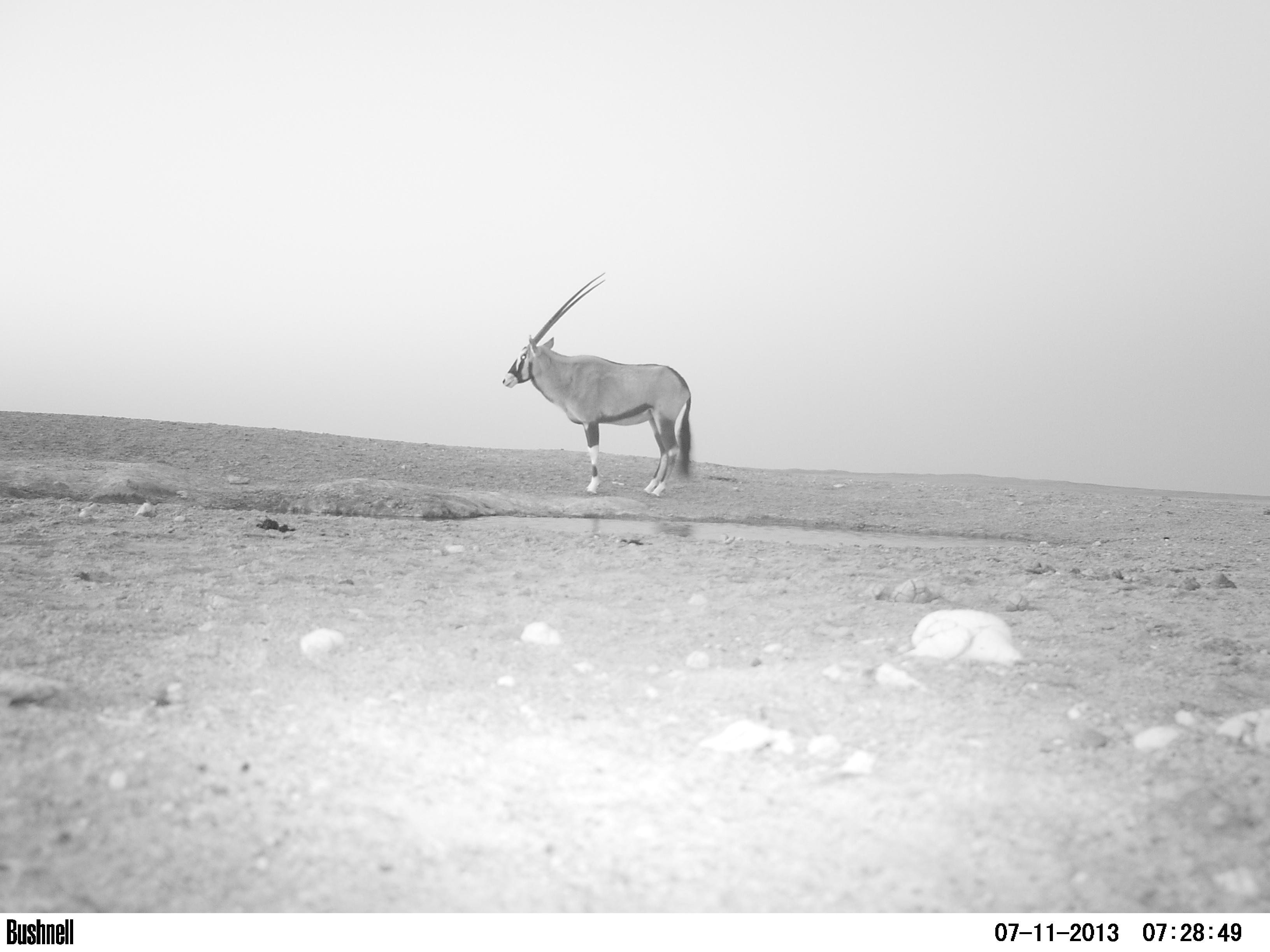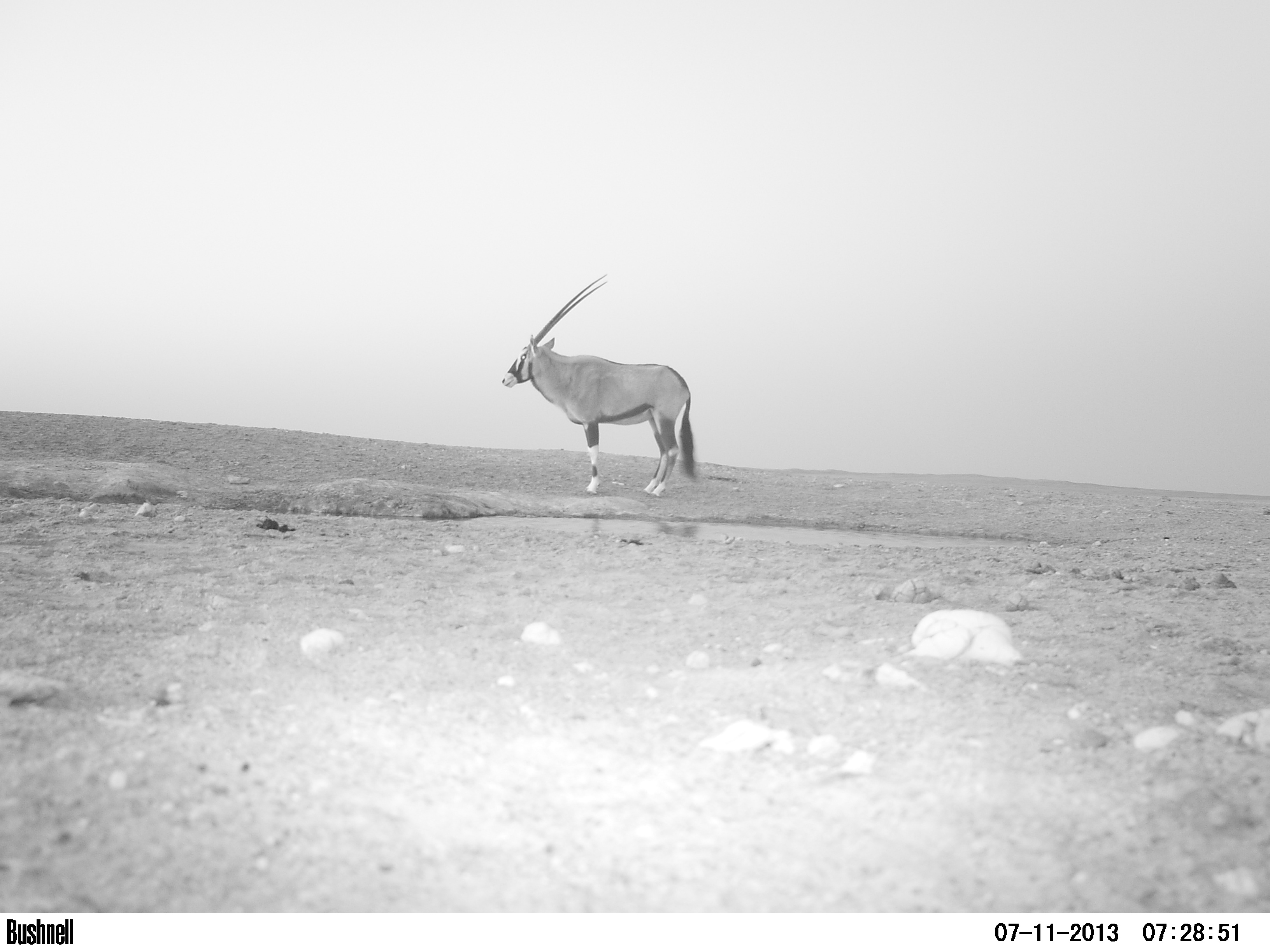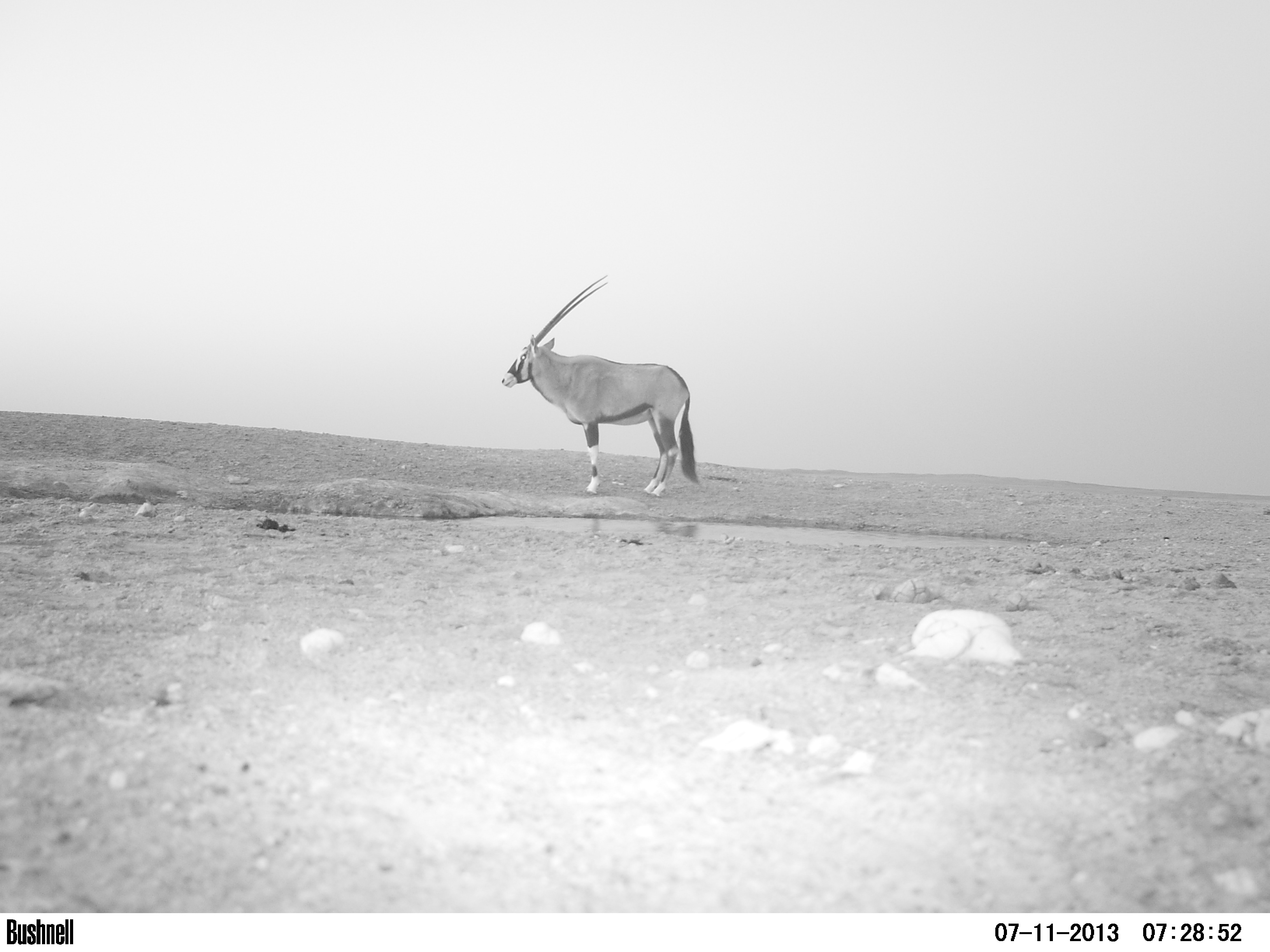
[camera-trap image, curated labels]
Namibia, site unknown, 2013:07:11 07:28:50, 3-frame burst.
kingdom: Animalia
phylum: Chordata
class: Mammalia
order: Artiodactyla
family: Bovidae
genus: Oryx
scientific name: Oryx gazella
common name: gemsbok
Oryx gazella (gemsbok).